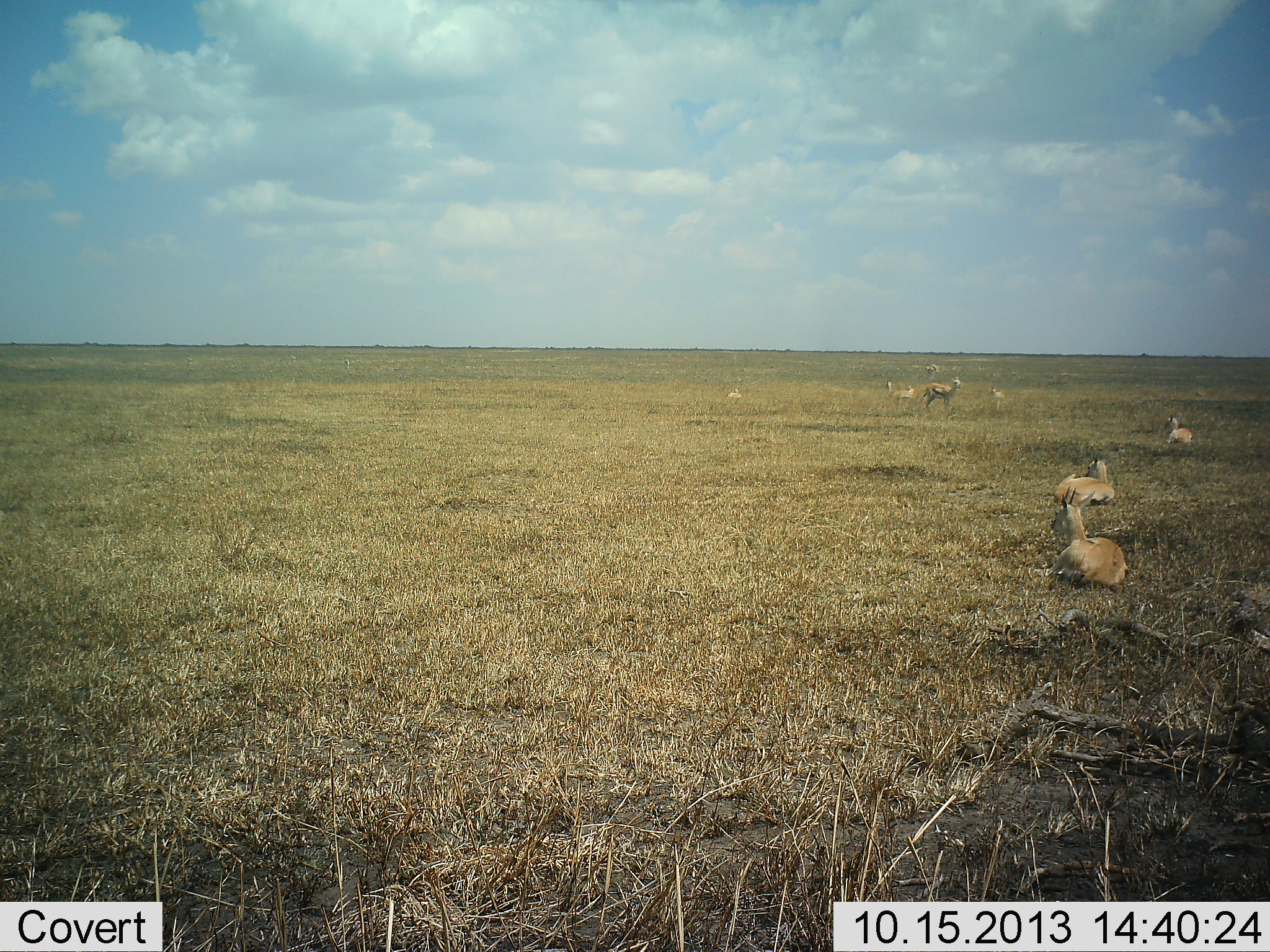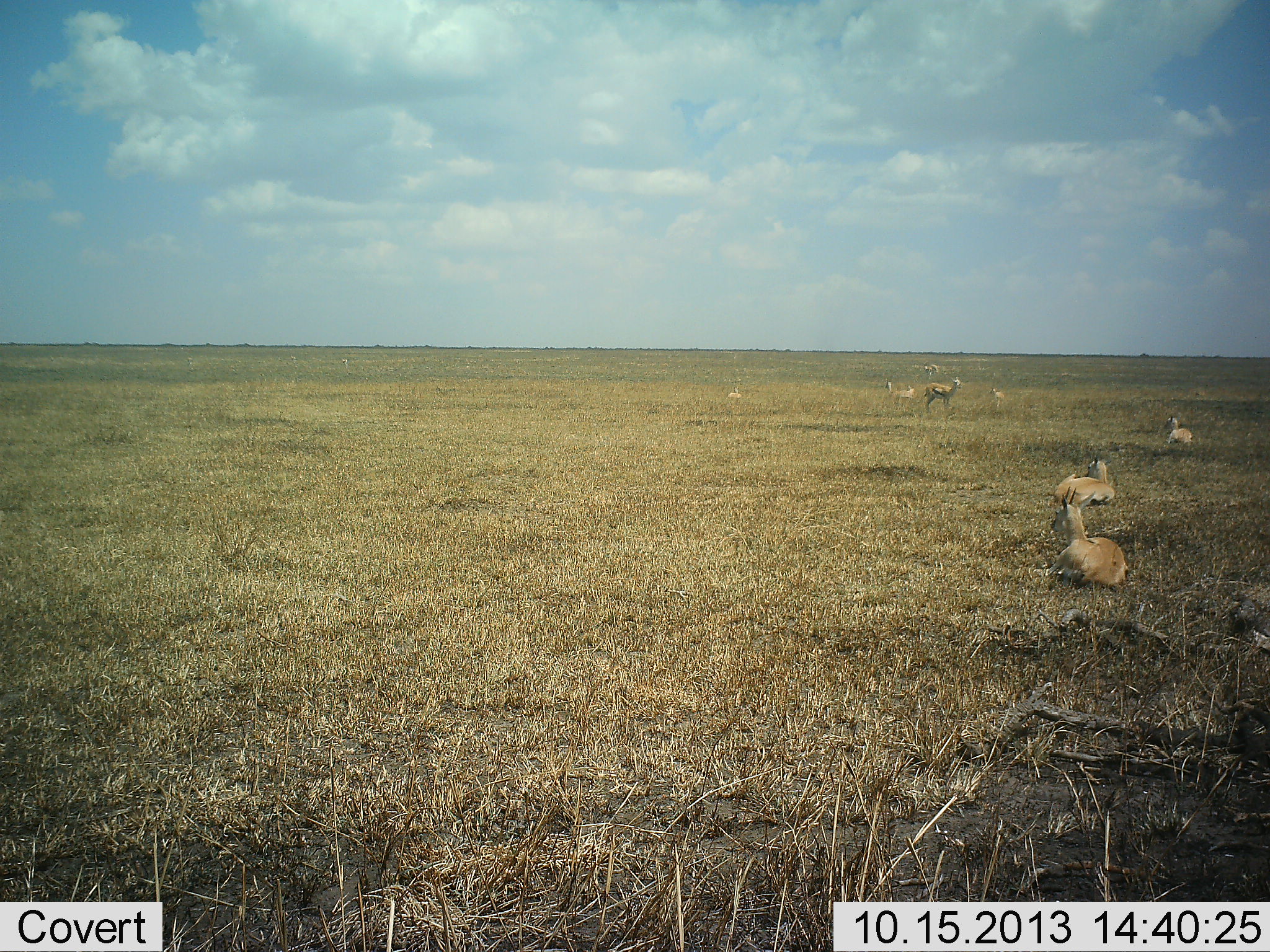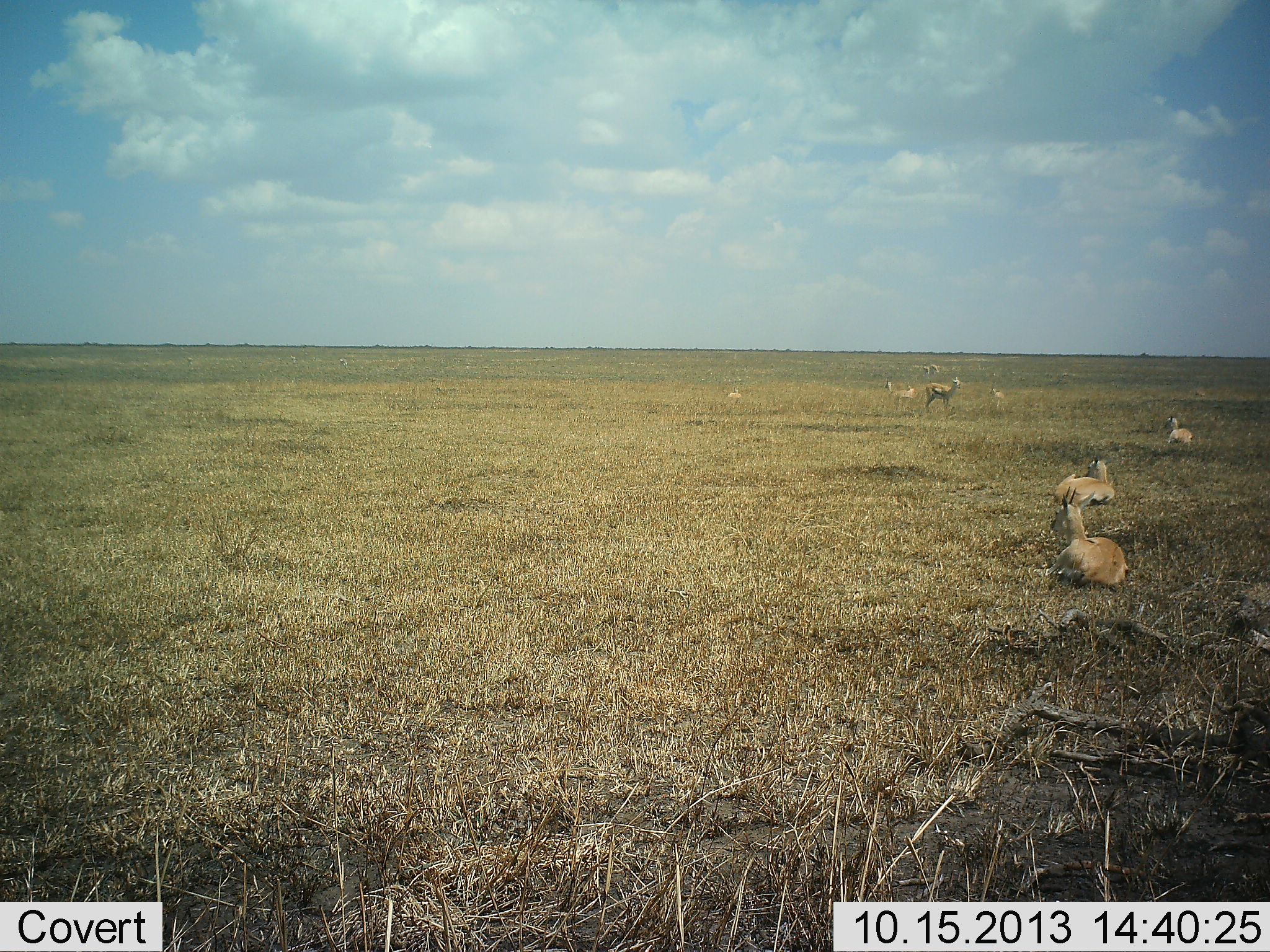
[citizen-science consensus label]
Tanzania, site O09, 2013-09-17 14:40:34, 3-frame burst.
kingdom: Animalia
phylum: Chordata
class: Mammalia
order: Artiodactyla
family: Bovidae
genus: Nanger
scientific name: Nanger granti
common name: grant's gazelle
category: gazellegrants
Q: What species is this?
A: Gazellegrants (grant's gazelle) (Nanger granti).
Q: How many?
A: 8.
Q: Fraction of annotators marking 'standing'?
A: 50%.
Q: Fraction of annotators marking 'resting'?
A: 100%.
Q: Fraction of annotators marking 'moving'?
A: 0%.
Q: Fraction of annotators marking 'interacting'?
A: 0%.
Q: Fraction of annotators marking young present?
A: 0%.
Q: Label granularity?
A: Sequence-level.